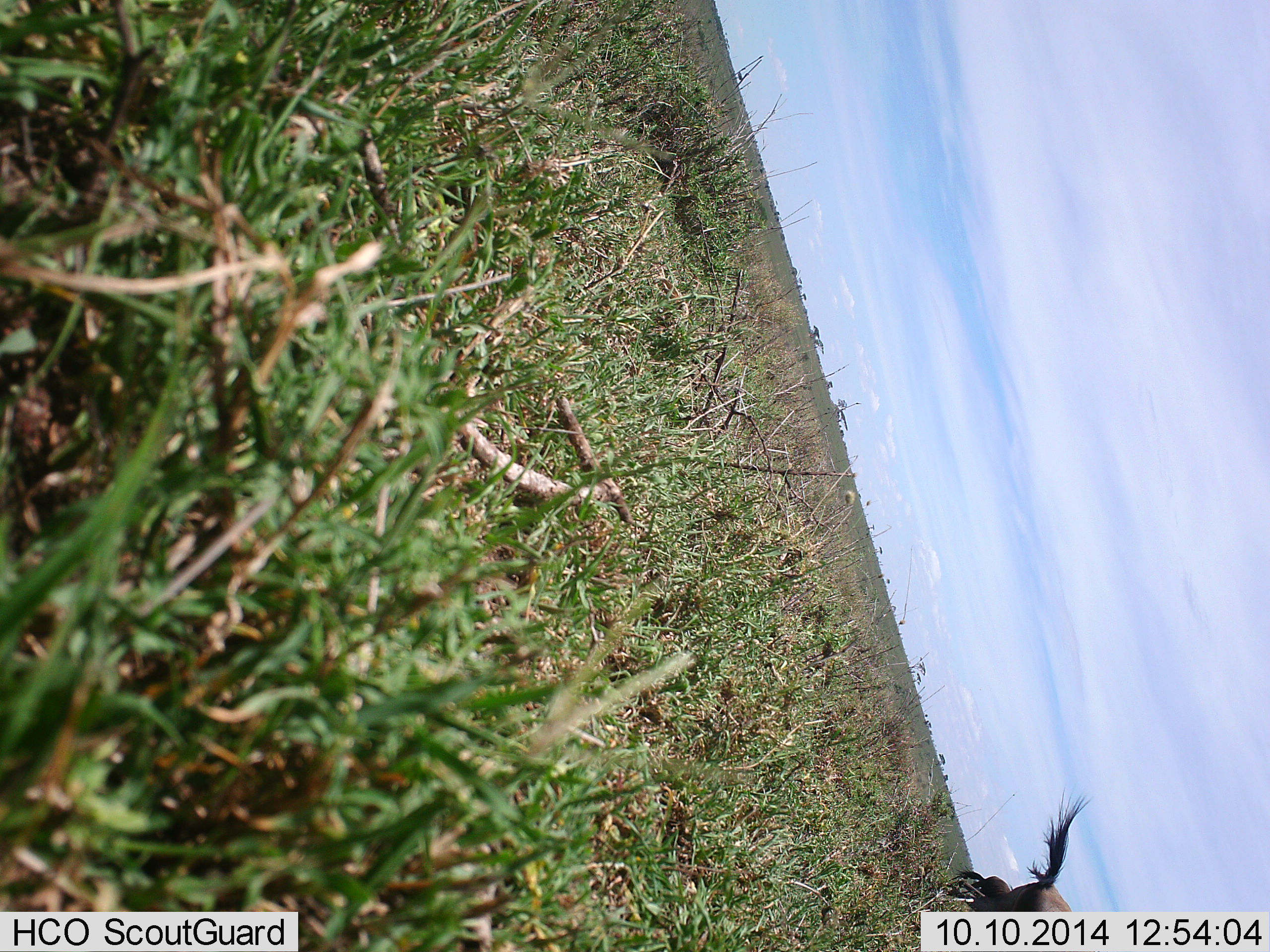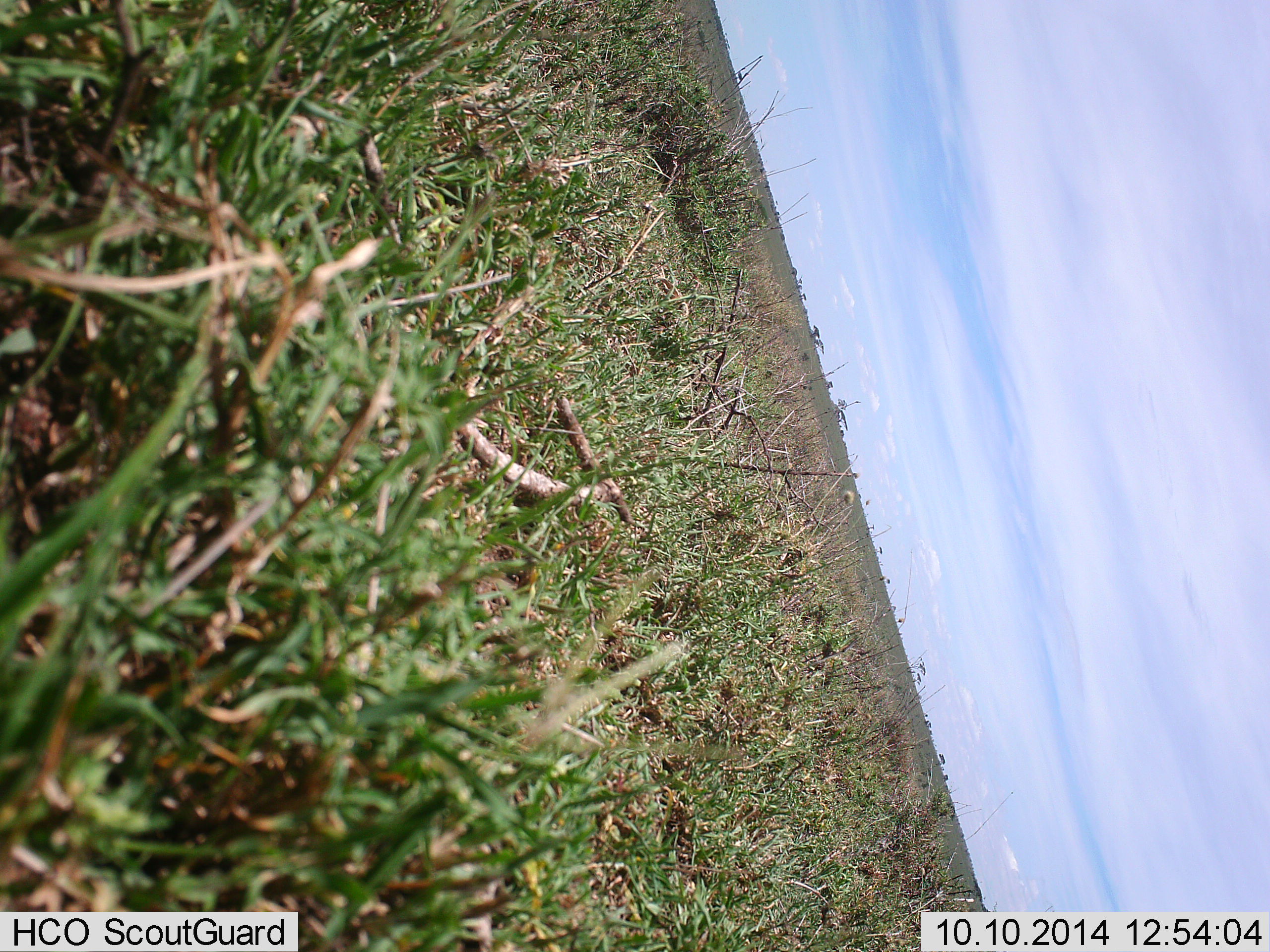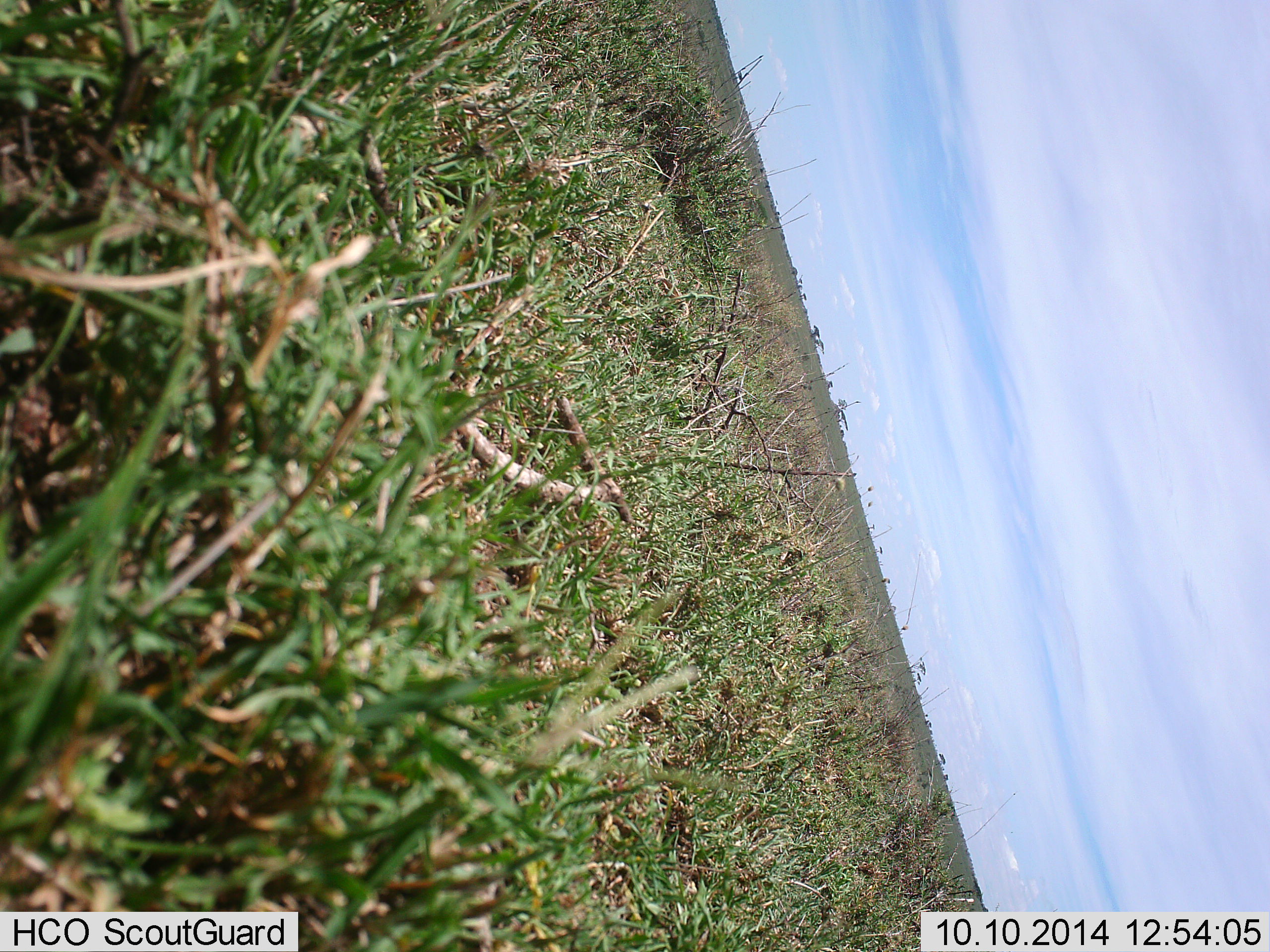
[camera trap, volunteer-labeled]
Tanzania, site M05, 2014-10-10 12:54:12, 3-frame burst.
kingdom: Animalia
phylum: Chordata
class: Mammalia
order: Artiodactyla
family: Bovidae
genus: Connochaetes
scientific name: Connochaetes taurinus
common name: blue wildebeest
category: wildebeest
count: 1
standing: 0%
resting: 0%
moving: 100%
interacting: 10%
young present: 0%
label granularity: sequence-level